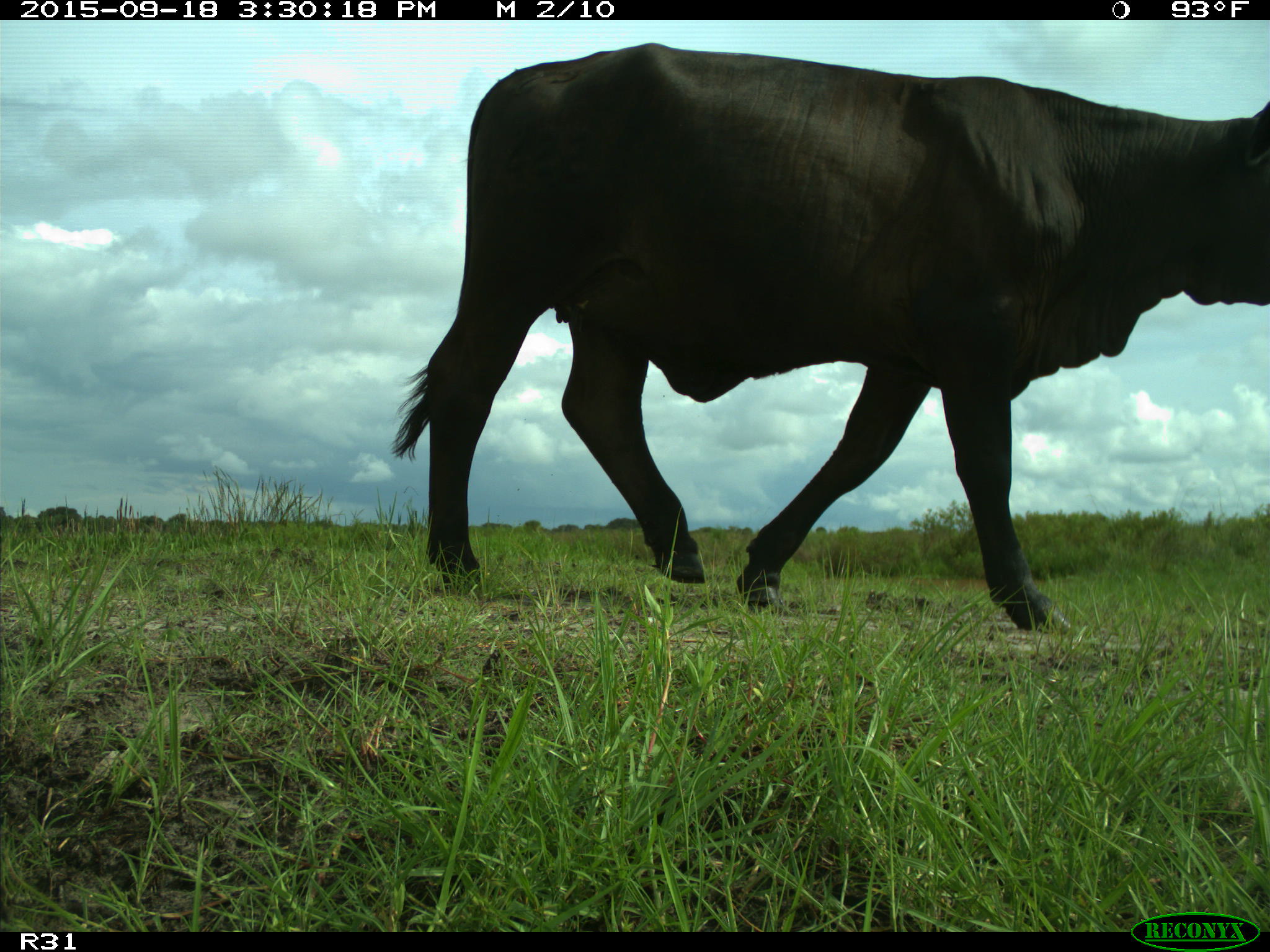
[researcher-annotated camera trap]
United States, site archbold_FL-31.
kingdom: Animalia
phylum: Chordata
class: Mammalia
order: Artiodactyla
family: Bovidae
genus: Bos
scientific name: Bos taurus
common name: domestic cow